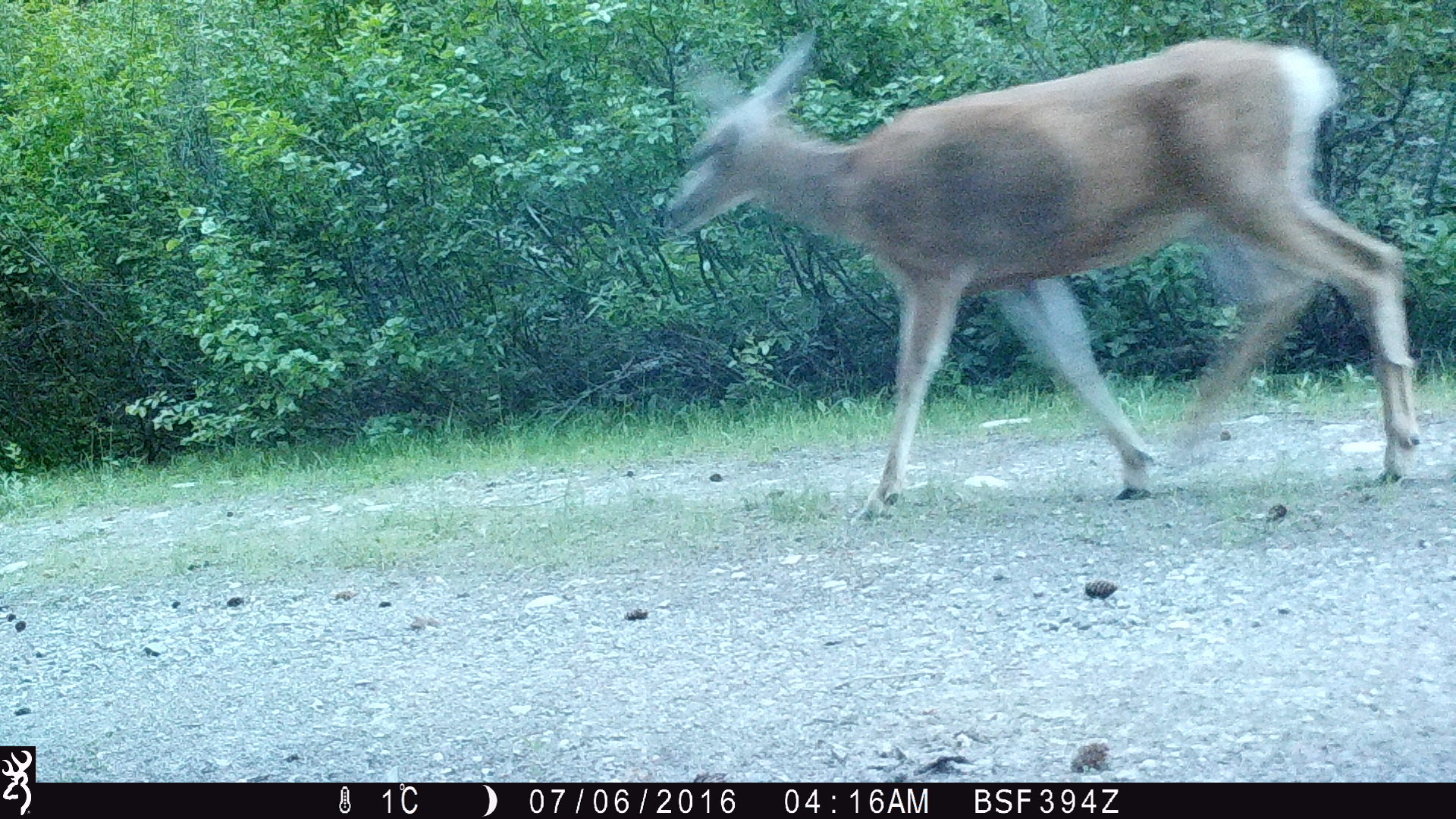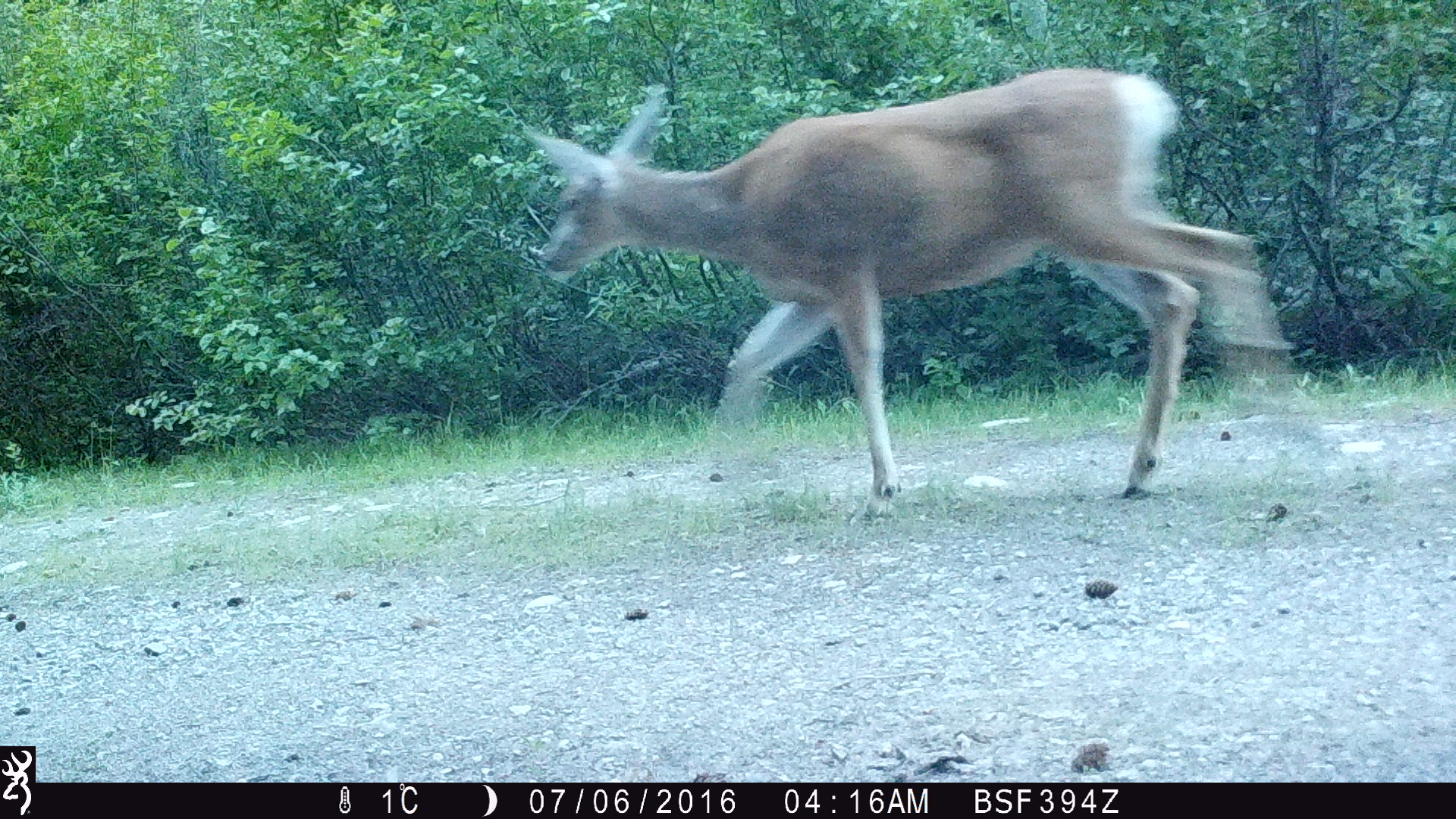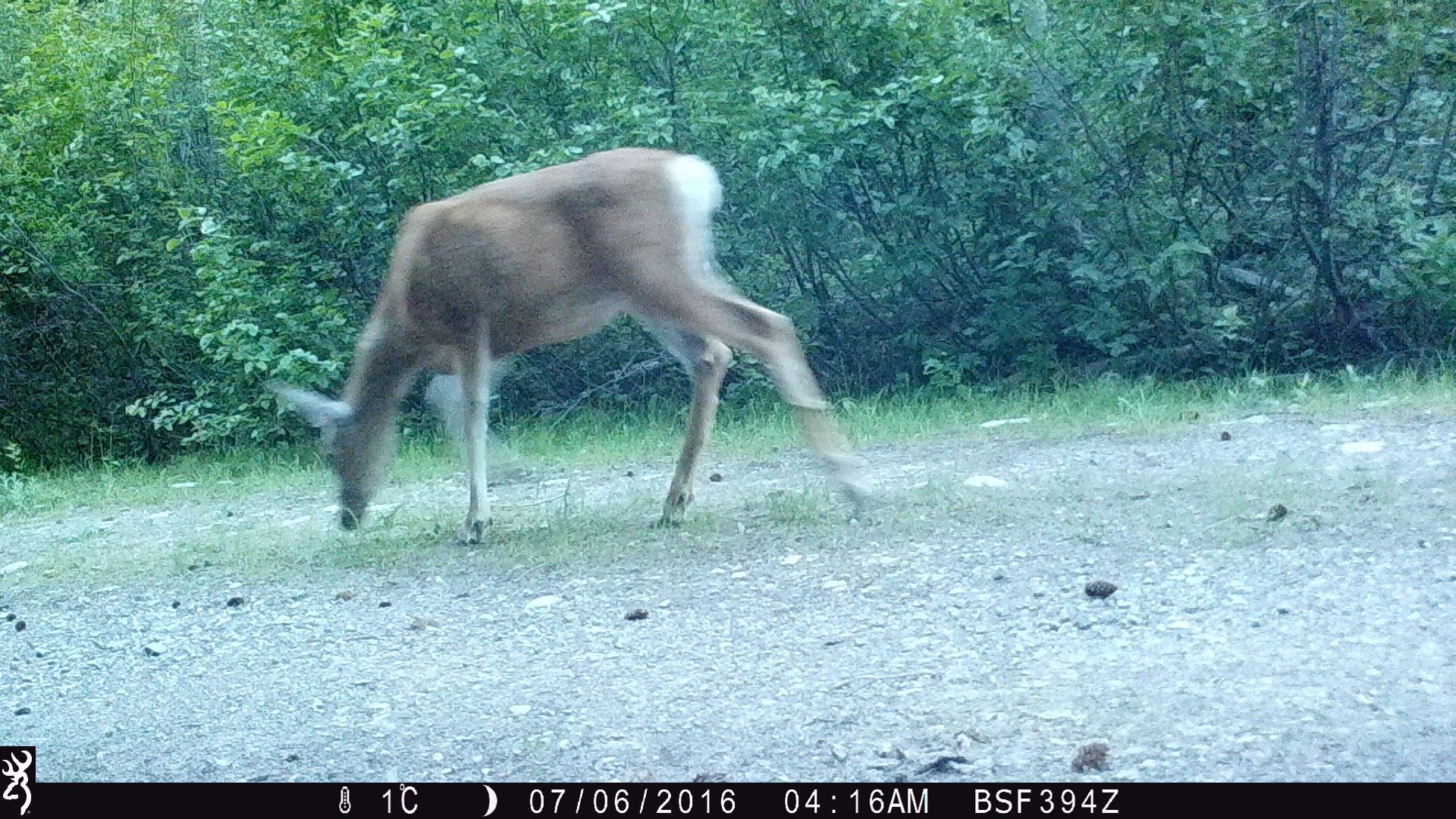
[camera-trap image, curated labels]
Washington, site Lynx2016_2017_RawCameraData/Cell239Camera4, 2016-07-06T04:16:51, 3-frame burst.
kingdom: Animalia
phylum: Chordata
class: Mammalia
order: Artiodactyla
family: Cervidae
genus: Odocoileus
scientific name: Odocoileus hemionus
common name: mule deer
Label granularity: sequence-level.